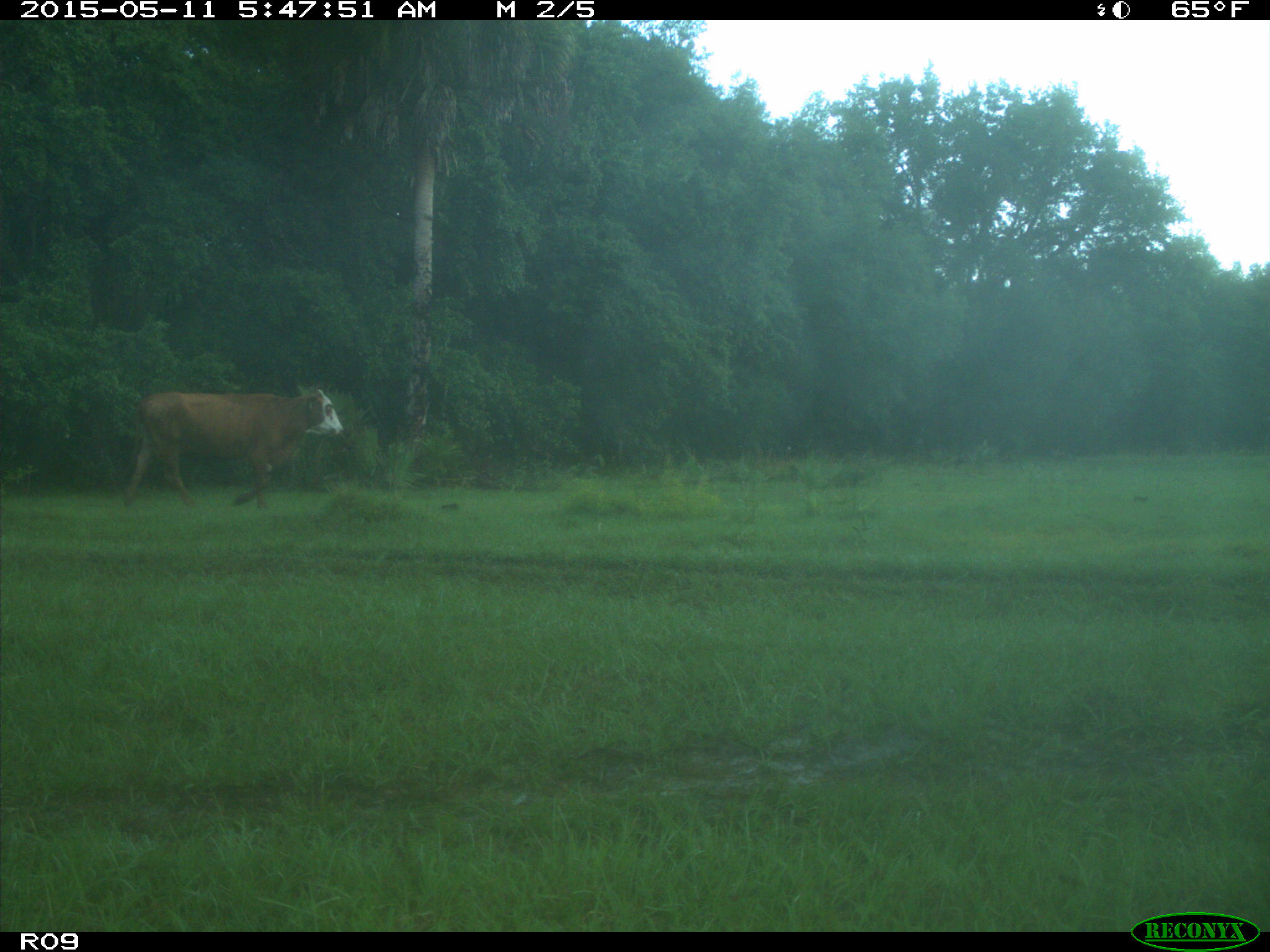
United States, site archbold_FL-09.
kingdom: Animalia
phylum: Chordata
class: Mammalia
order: Artiodactyla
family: Bovidae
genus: Bos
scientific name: Bos taurus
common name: domestic cow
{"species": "Bos taurus (domestic cow)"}